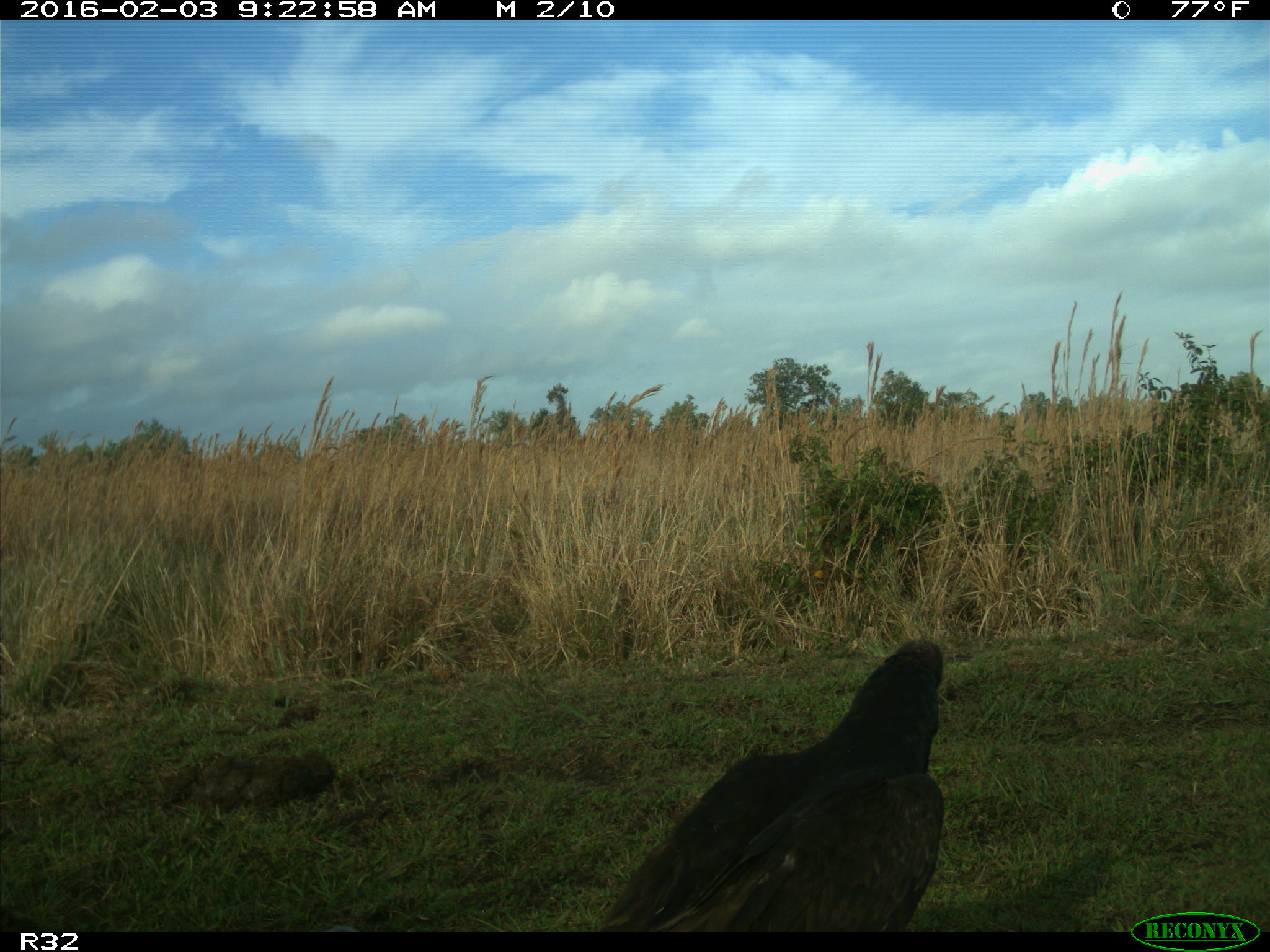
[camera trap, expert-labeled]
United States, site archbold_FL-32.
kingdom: Animalia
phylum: Chordata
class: Aves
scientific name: Aves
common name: birds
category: unidentified bird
Unidentified bird (birds) (Aves).